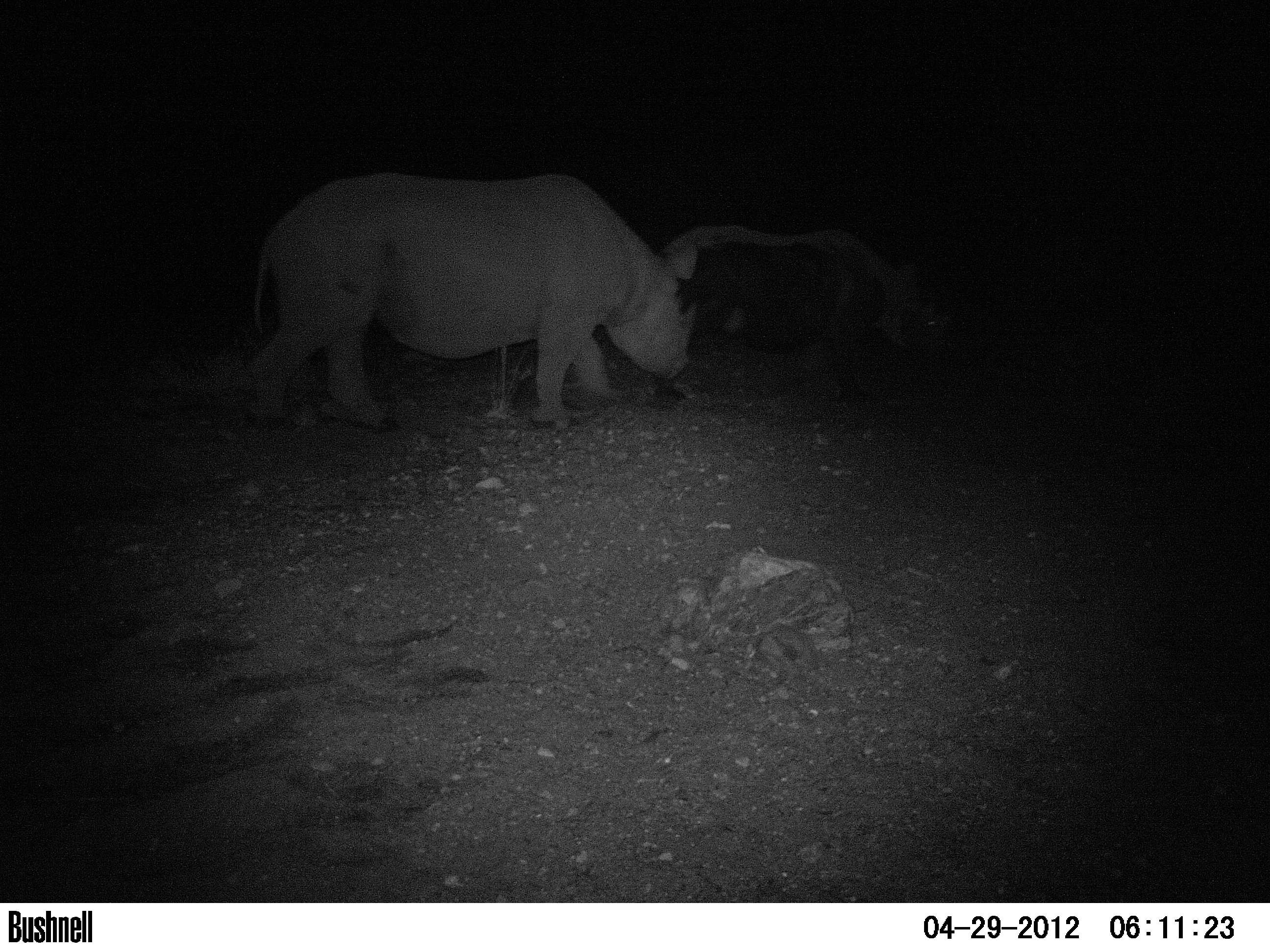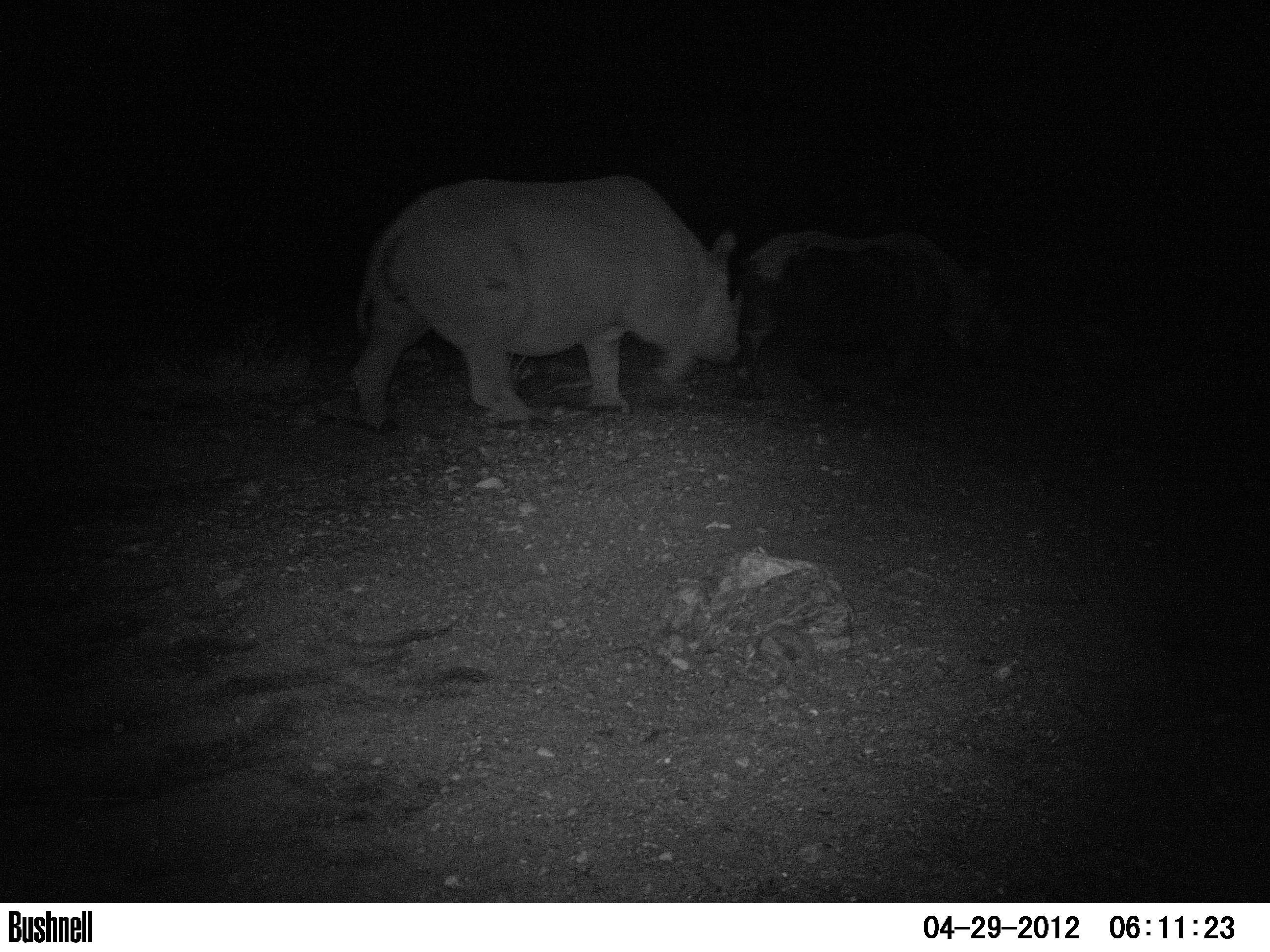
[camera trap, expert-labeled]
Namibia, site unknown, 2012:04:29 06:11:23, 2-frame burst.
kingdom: Animalia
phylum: Chordata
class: Mammalia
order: Perissodactyla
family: Rhinocerotidae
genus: Diceros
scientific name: Diceros bicornis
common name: black rhinoceros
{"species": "Diceros bicornis (black rhinoceros)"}